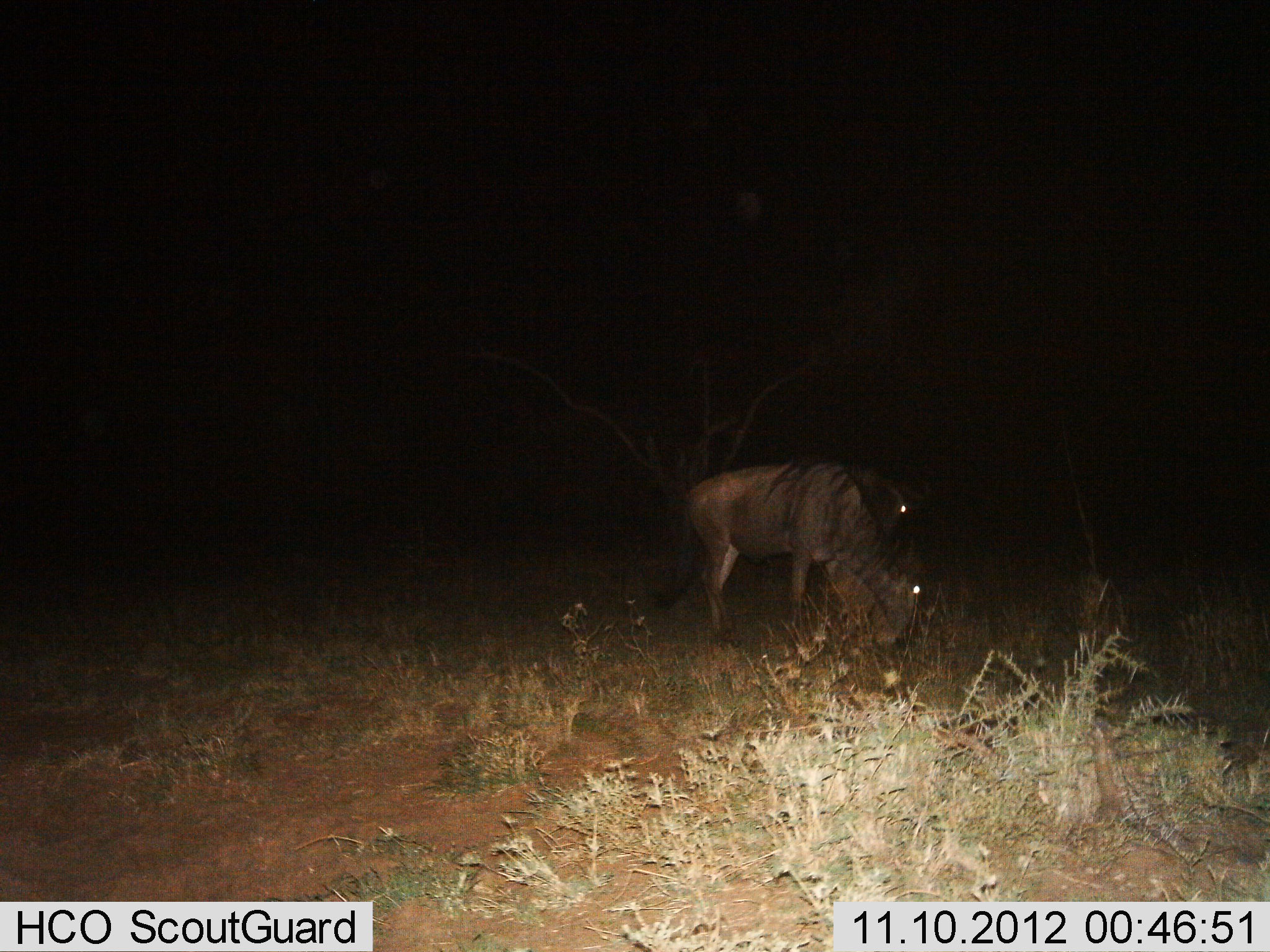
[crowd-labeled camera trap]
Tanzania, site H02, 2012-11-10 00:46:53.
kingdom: Animalia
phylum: Chordata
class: Mammalia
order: Artiodactyla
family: Bovidae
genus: Connochaetes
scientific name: Connochaetes taurinus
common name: blue wildebeest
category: wildebeest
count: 2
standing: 40%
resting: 0%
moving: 0%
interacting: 0%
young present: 0%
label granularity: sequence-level